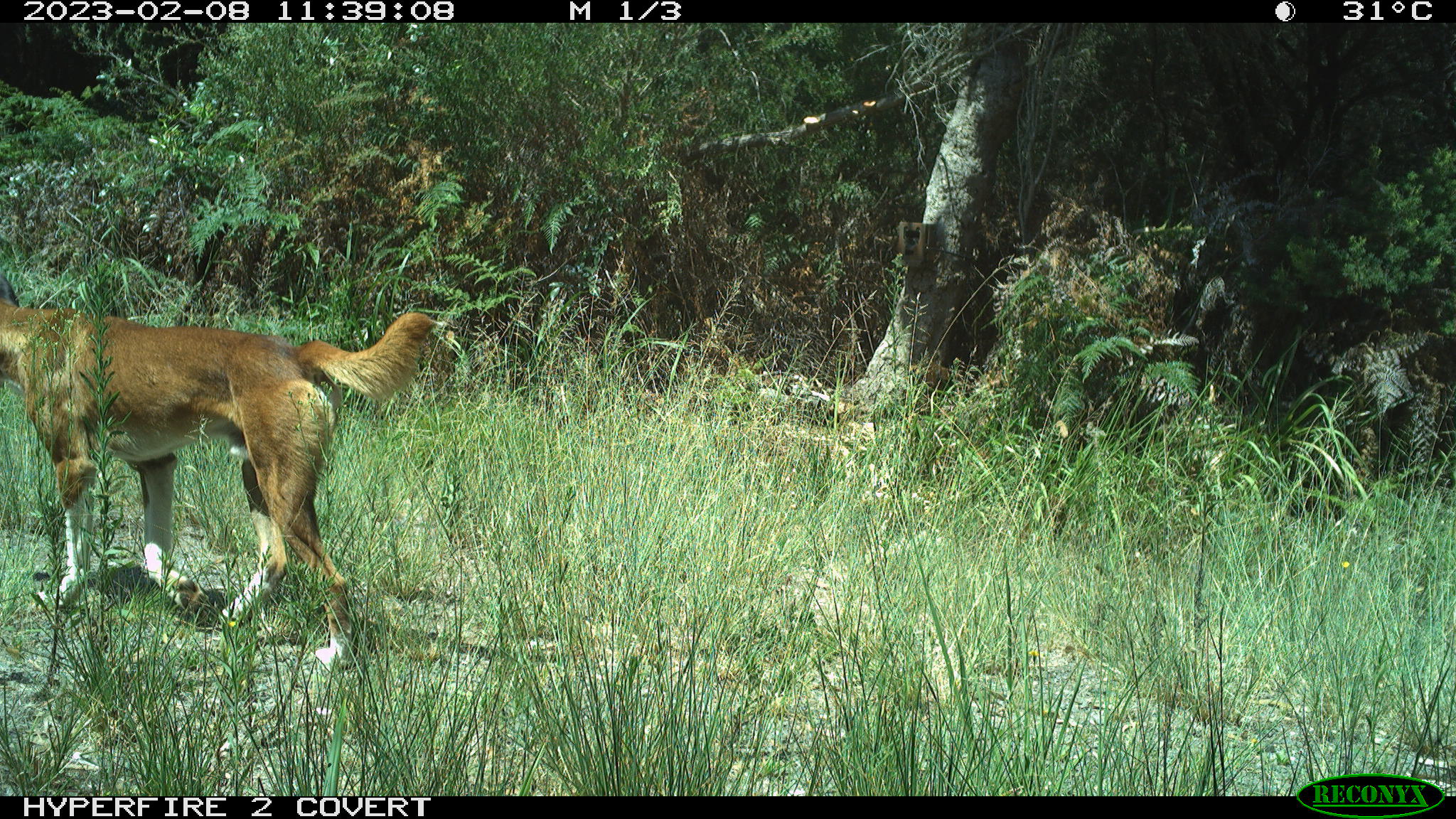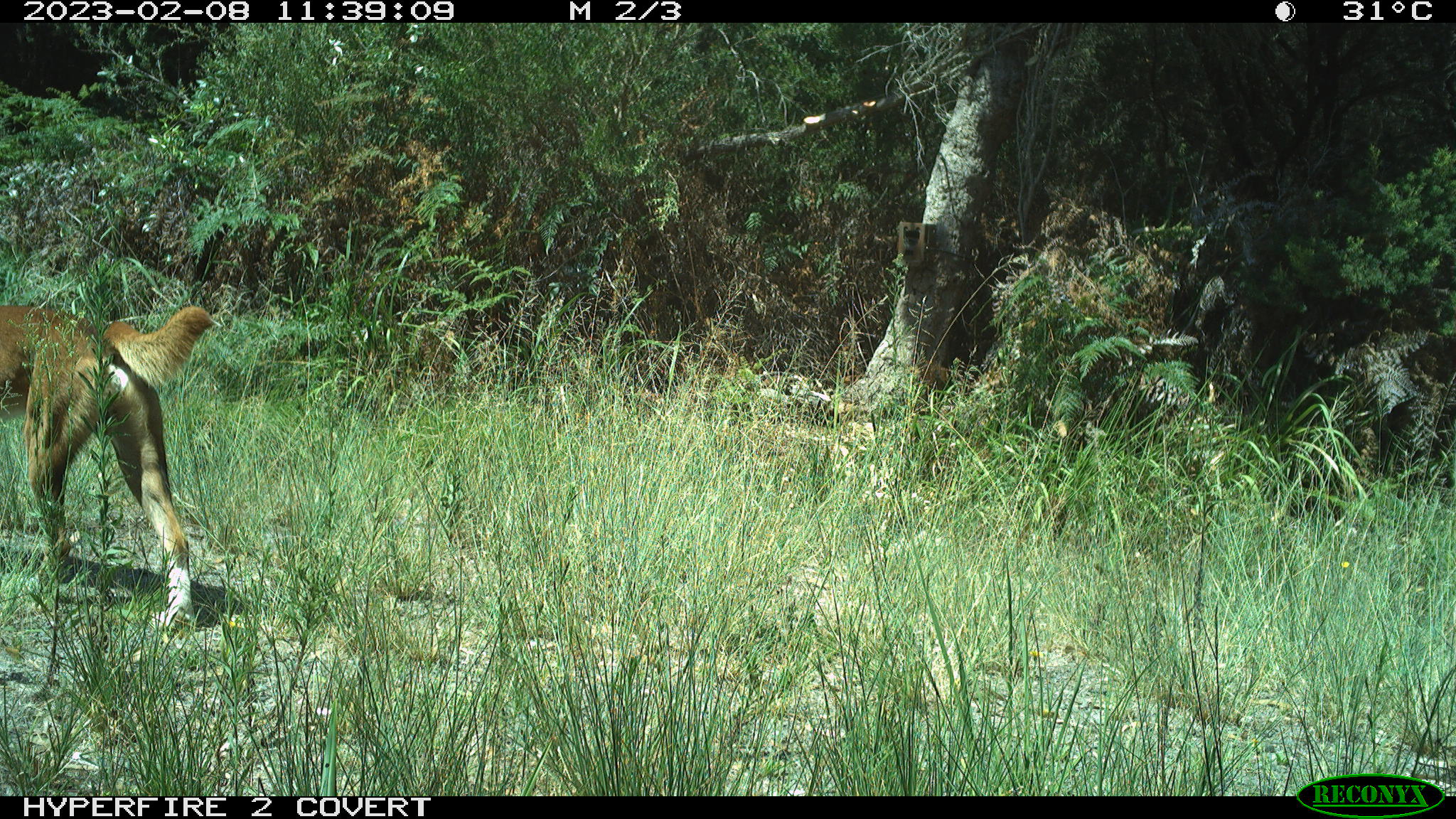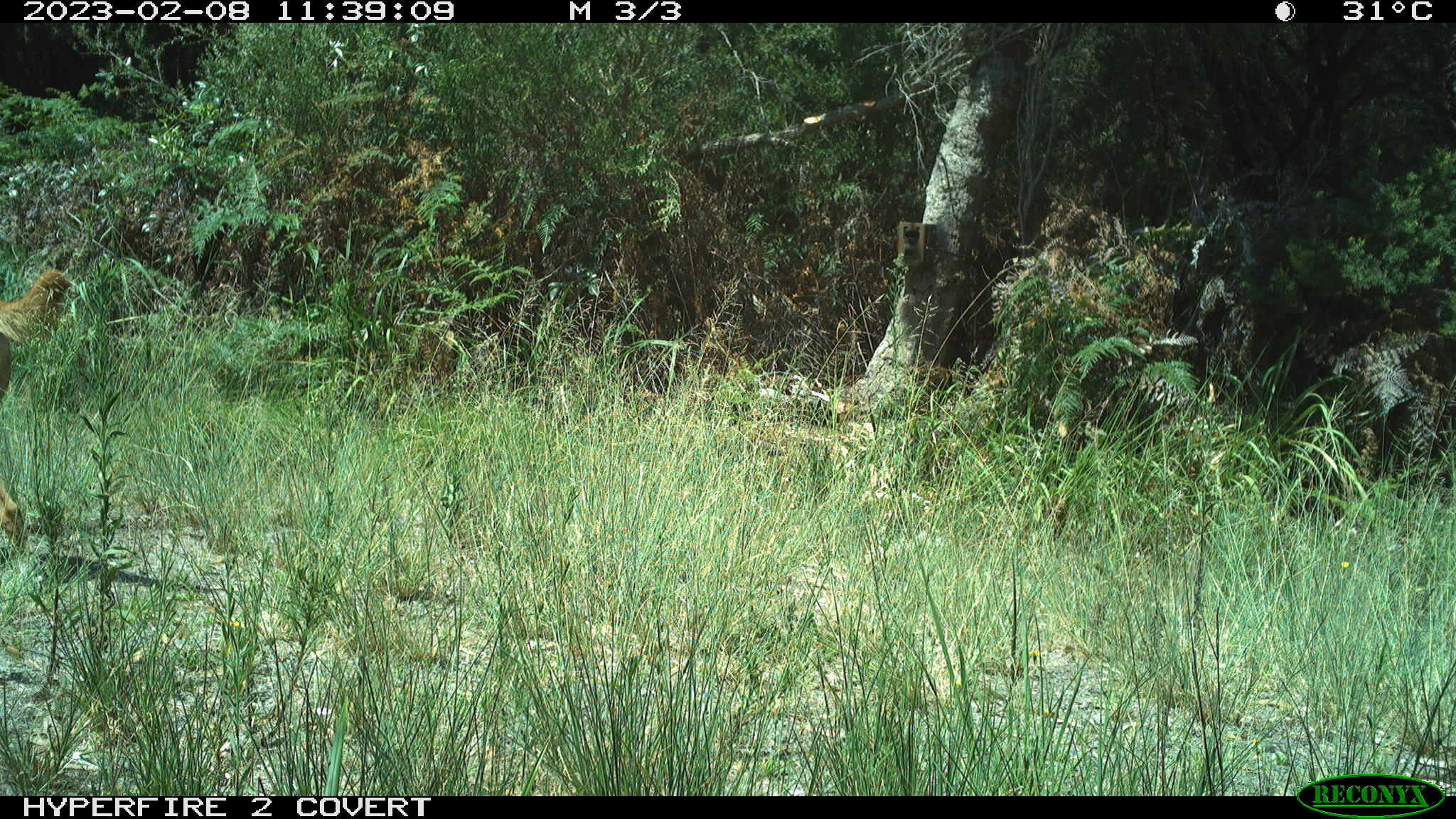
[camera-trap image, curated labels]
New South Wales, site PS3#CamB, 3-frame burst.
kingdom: Animalia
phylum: Chordata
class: Mammalia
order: Carnivora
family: Canidae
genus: Canis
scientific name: Canis familiaris dingo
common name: dingo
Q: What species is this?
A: Dingo (Canis familiaris dingo).